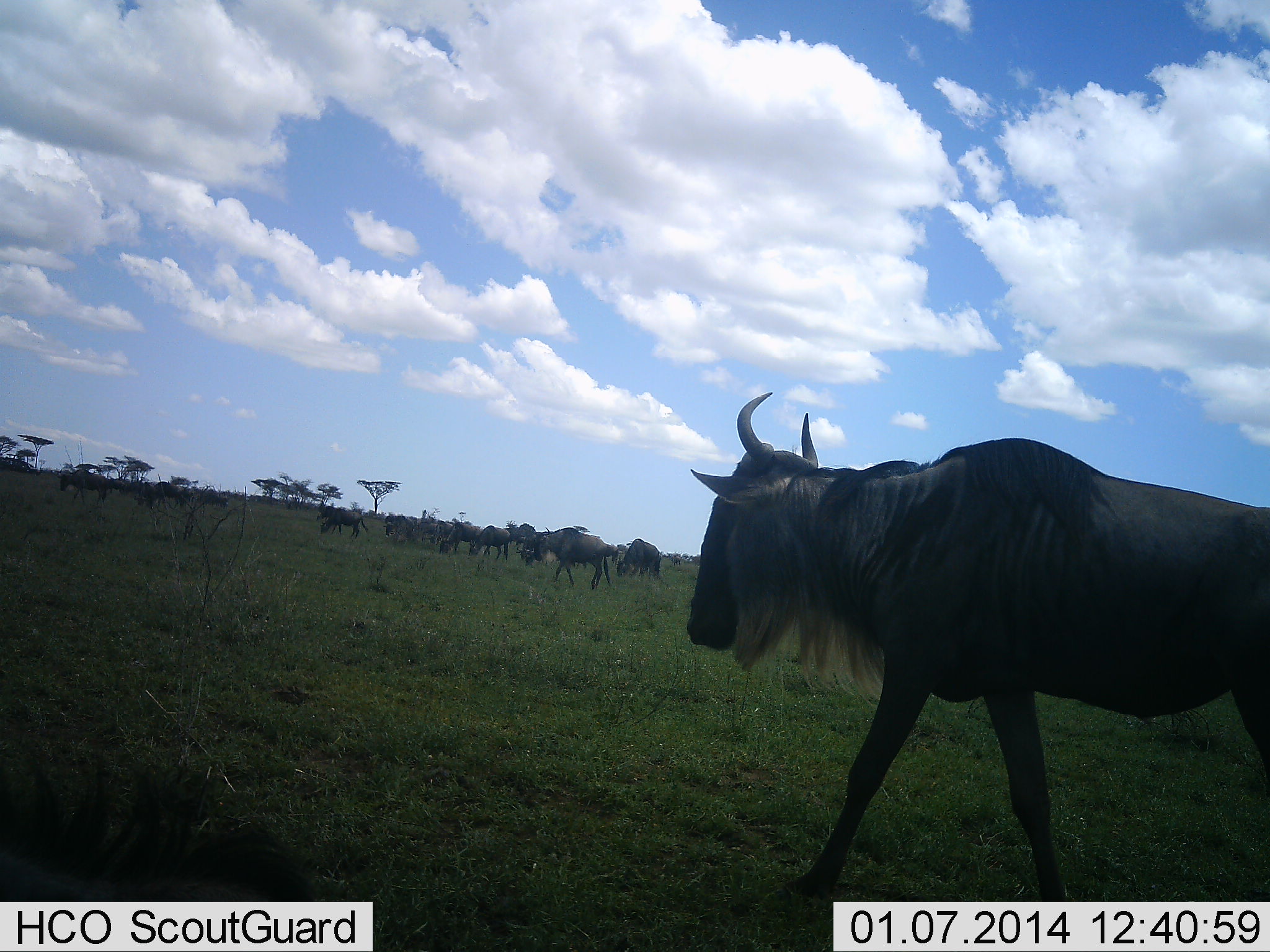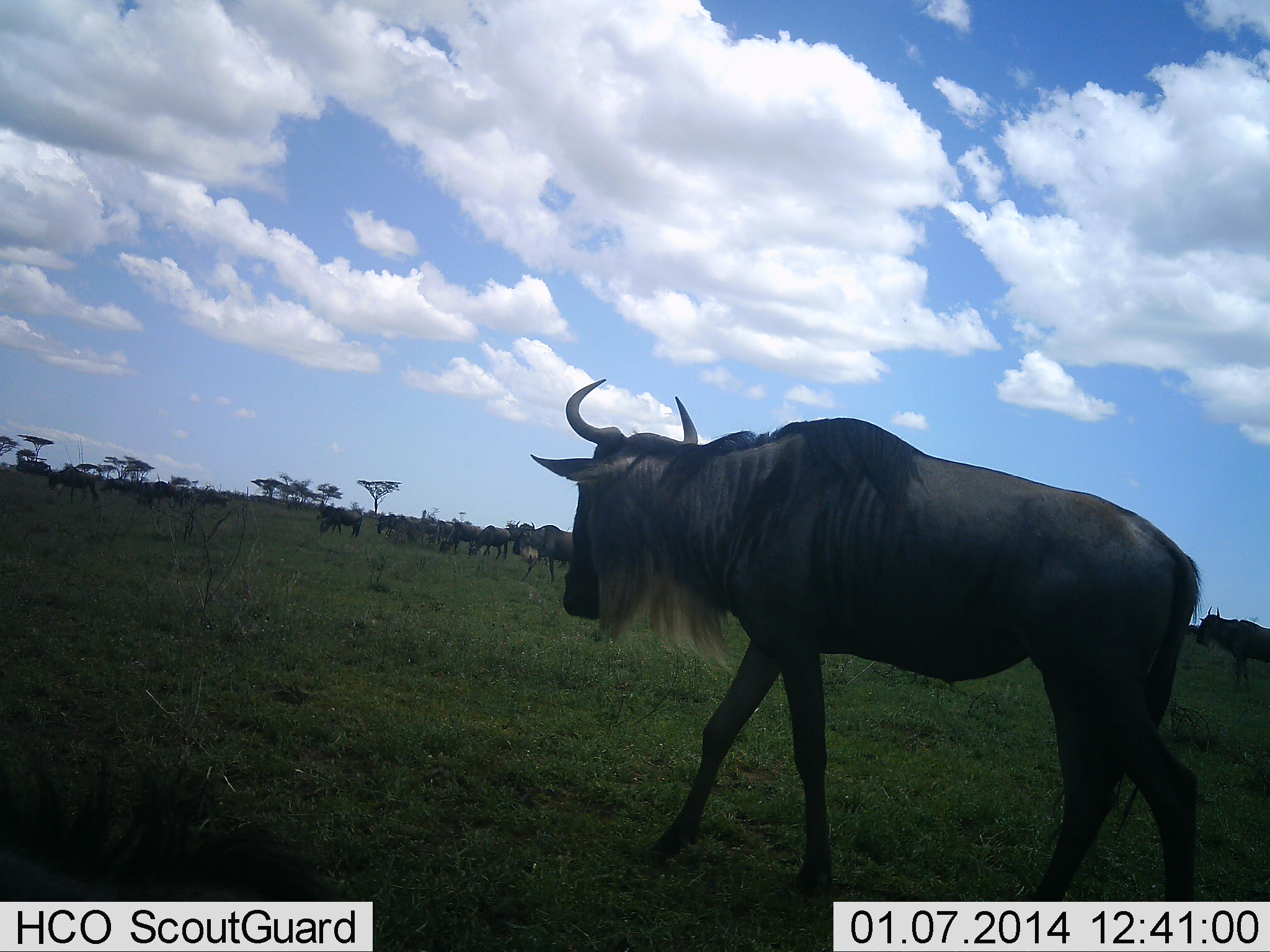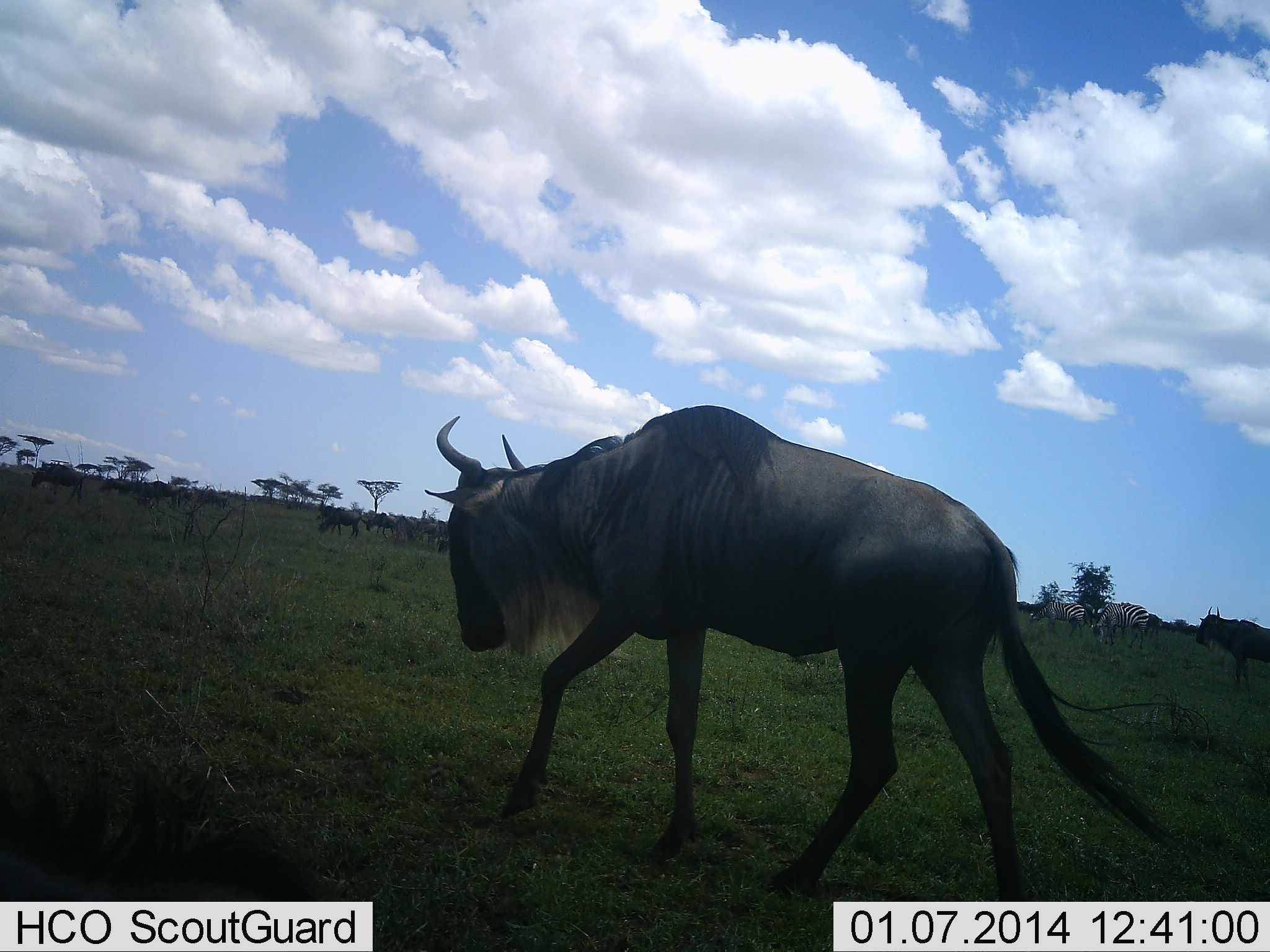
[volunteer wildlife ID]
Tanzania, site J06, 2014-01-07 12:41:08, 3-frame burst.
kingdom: Animalia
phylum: Chordata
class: Mammalia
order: Artiodactyla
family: Bovidae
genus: Connochaetes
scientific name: Connochaetes taurinus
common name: blue wildebeest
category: wildebeest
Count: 11-50.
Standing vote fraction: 36%.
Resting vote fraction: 9%.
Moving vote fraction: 91%.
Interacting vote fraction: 9%.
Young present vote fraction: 0%.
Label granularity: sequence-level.